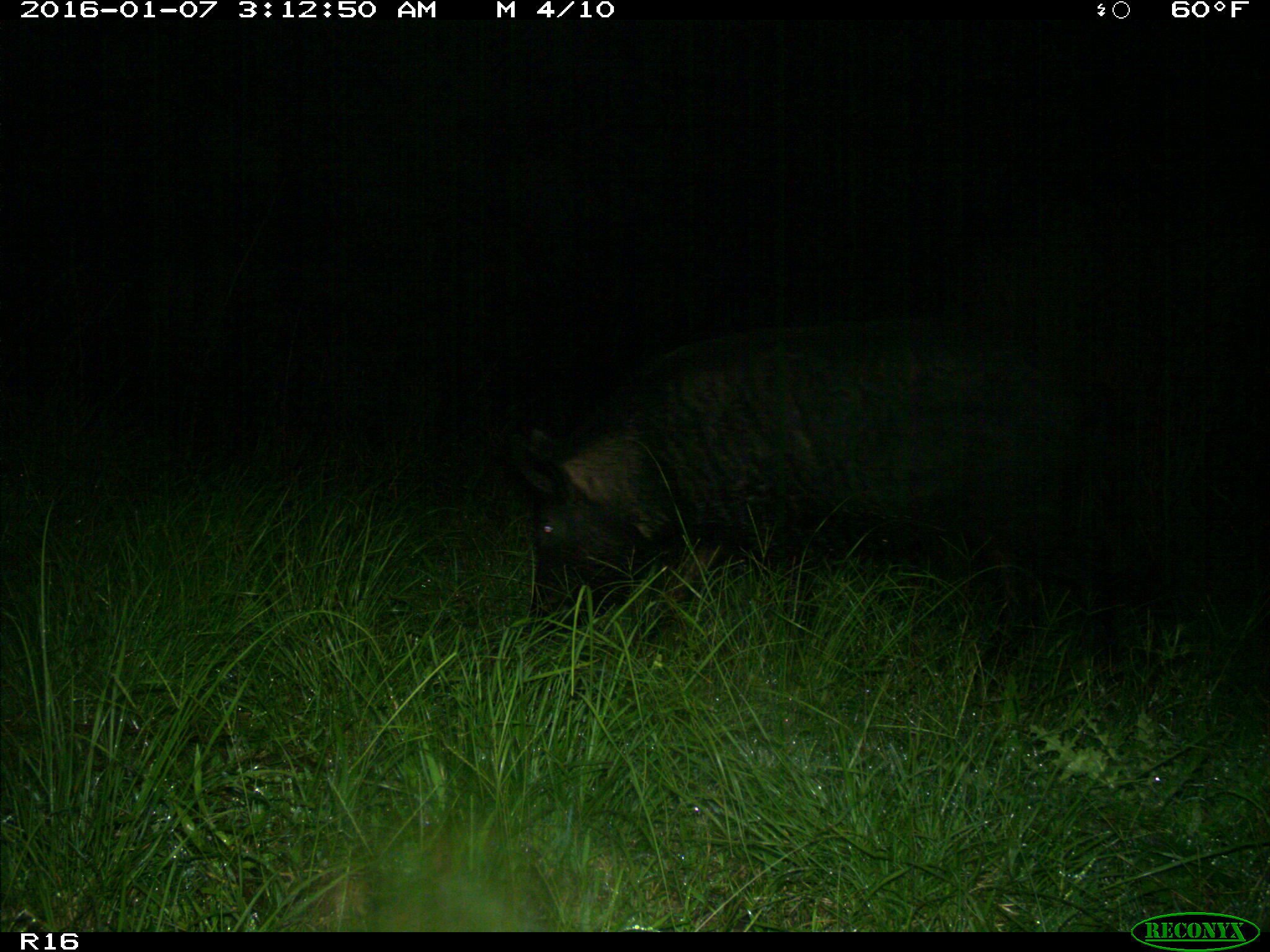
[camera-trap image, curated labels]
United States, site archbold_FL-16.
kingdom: Animalia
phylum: Chordata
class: Mammalia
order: Artiodactyla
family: Suidae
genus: Sus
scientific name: Sus scrofa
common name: wild boar